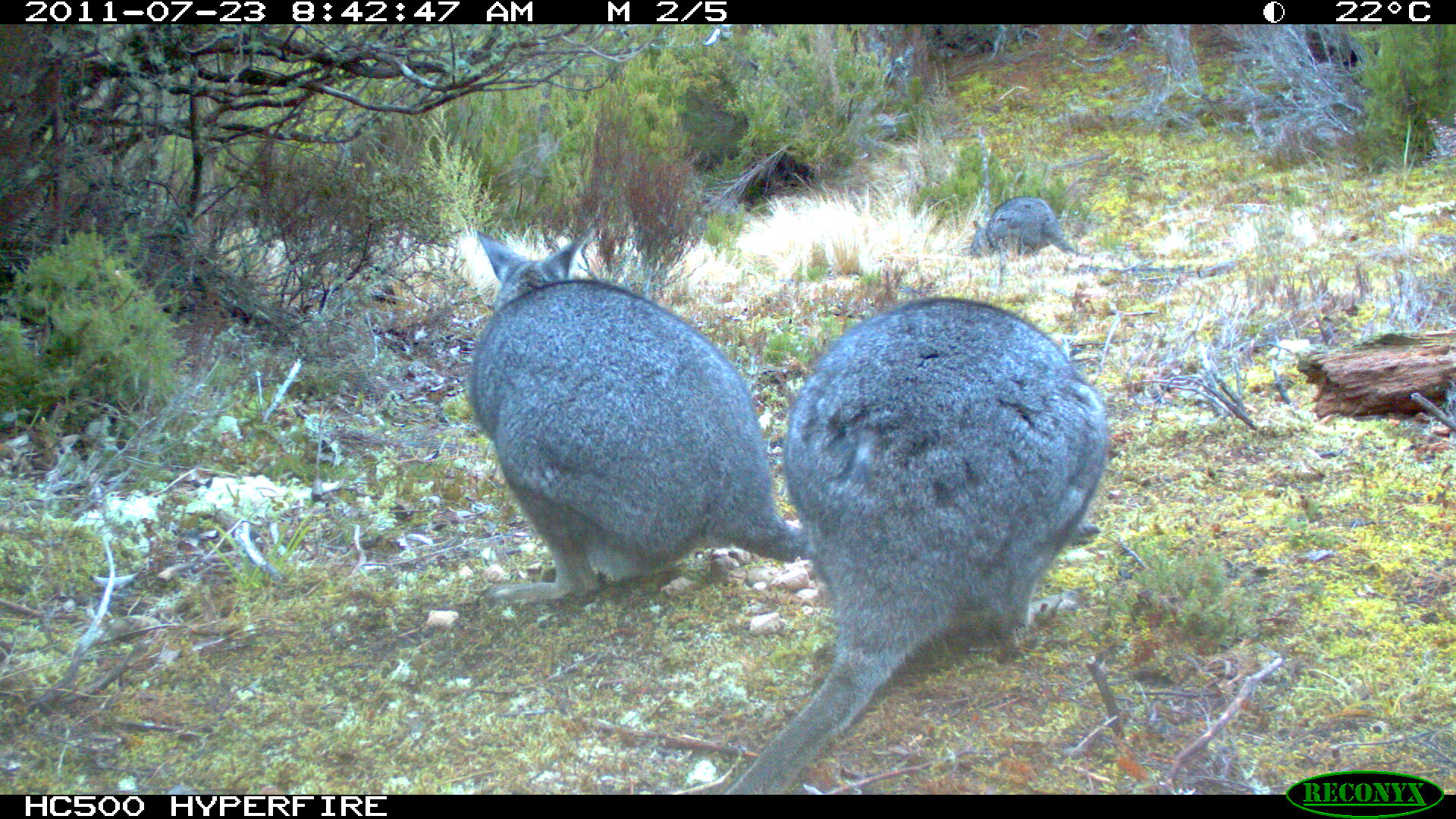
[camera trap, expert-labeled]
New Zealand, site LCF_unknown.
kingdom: Animalia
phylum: Chordata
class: Mammalia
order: Diprotodontia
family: Macropodidae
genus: Notamacropus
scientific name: Notamacropus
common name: wallaby